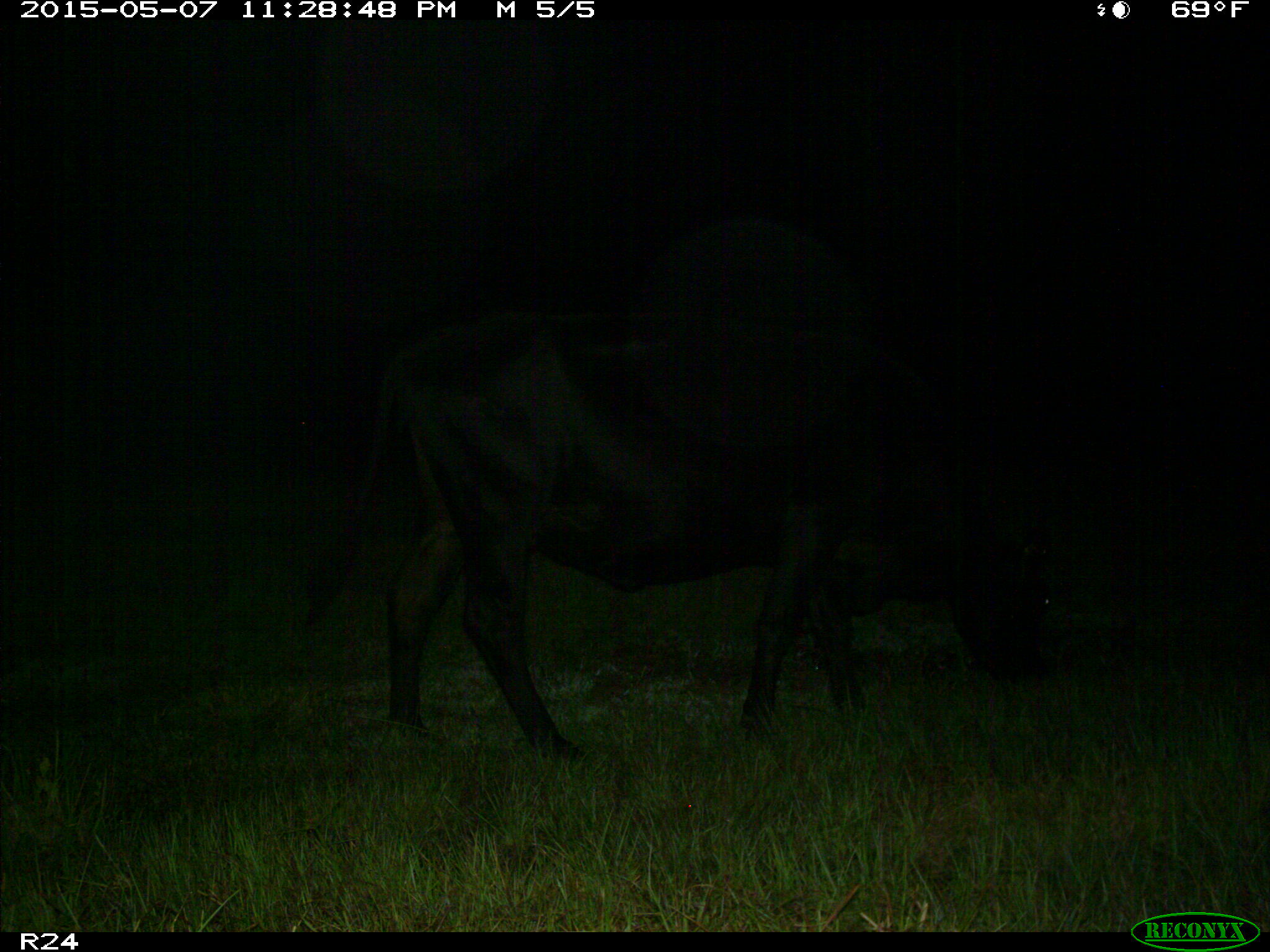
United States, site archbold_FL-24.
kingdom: Animalia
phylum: Chordata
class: Mammalia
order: Artiodactyla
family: Bovidae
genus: Bos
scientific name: Bos taurus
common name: domestic cow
Bos taurus (domestic cow).